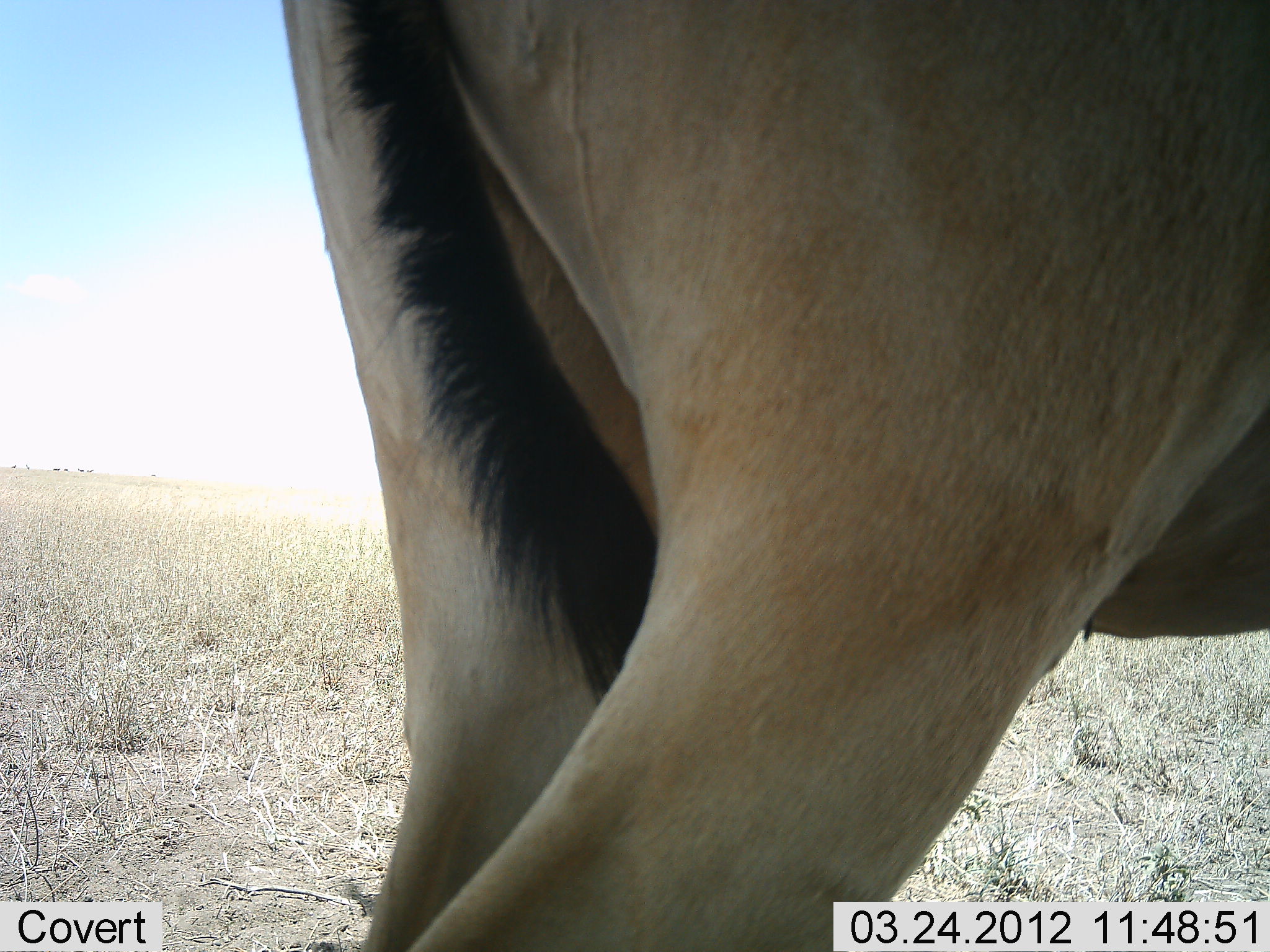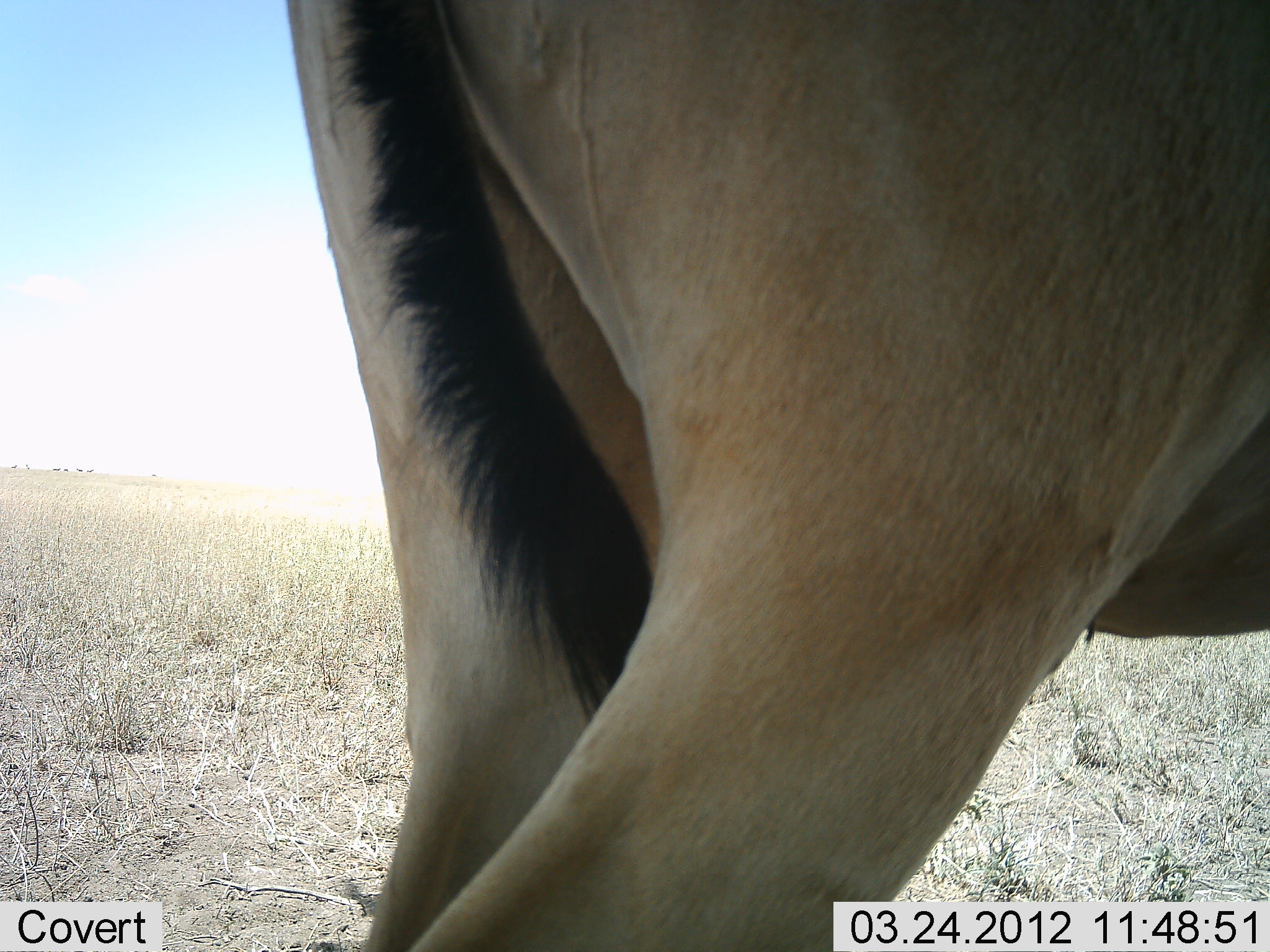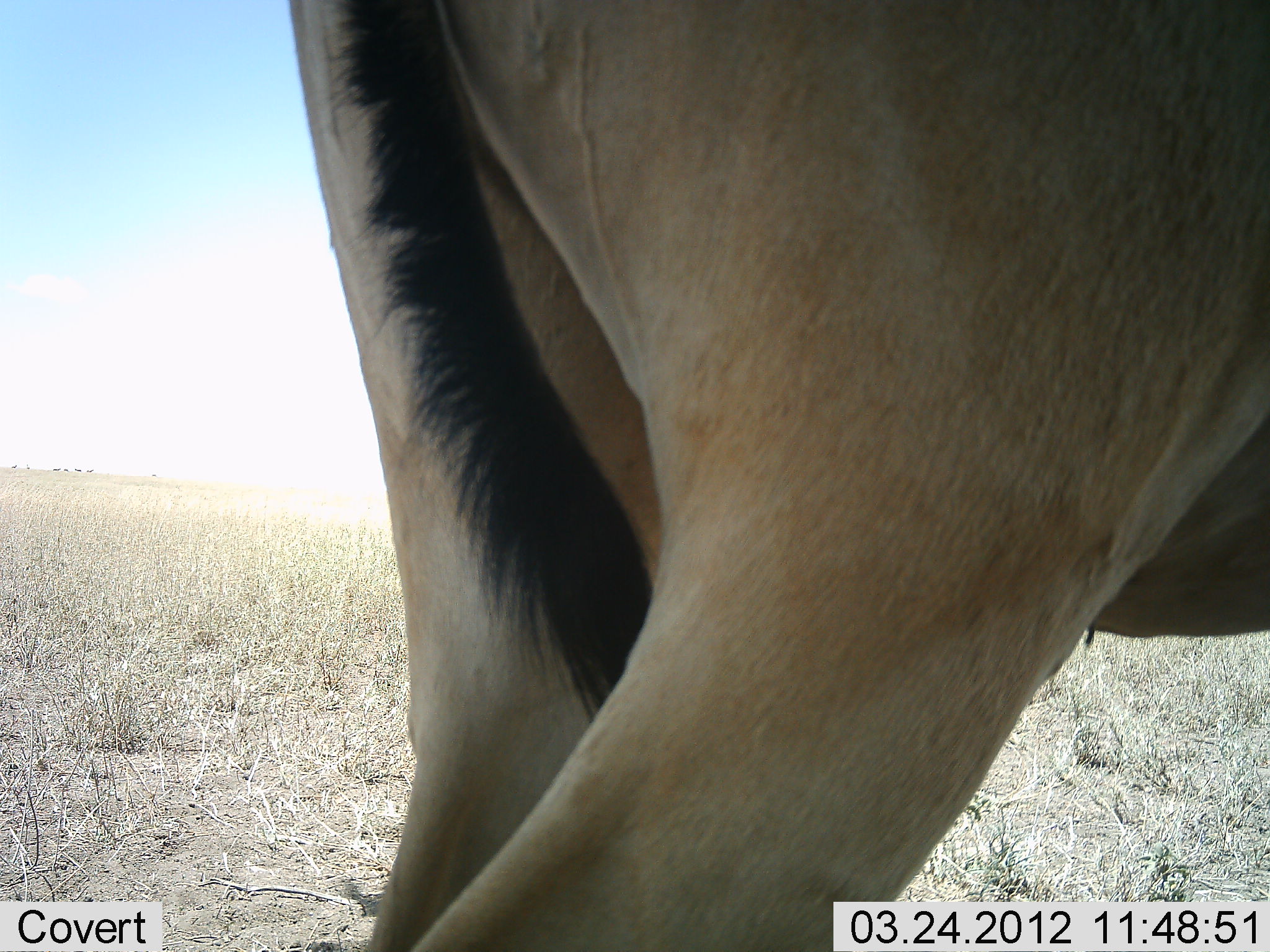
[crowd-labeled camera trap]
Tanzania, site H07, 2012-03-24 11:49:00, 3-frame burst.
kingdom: Animalia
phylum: Chordata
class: Mammalia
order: Artiodactyla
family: Bovidae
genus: Alcelaphus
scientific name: Alcelaphus buselaphus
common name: hartebeest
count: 1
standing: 100%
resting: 0%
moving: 0%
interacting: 0%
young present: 0%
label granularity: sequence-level